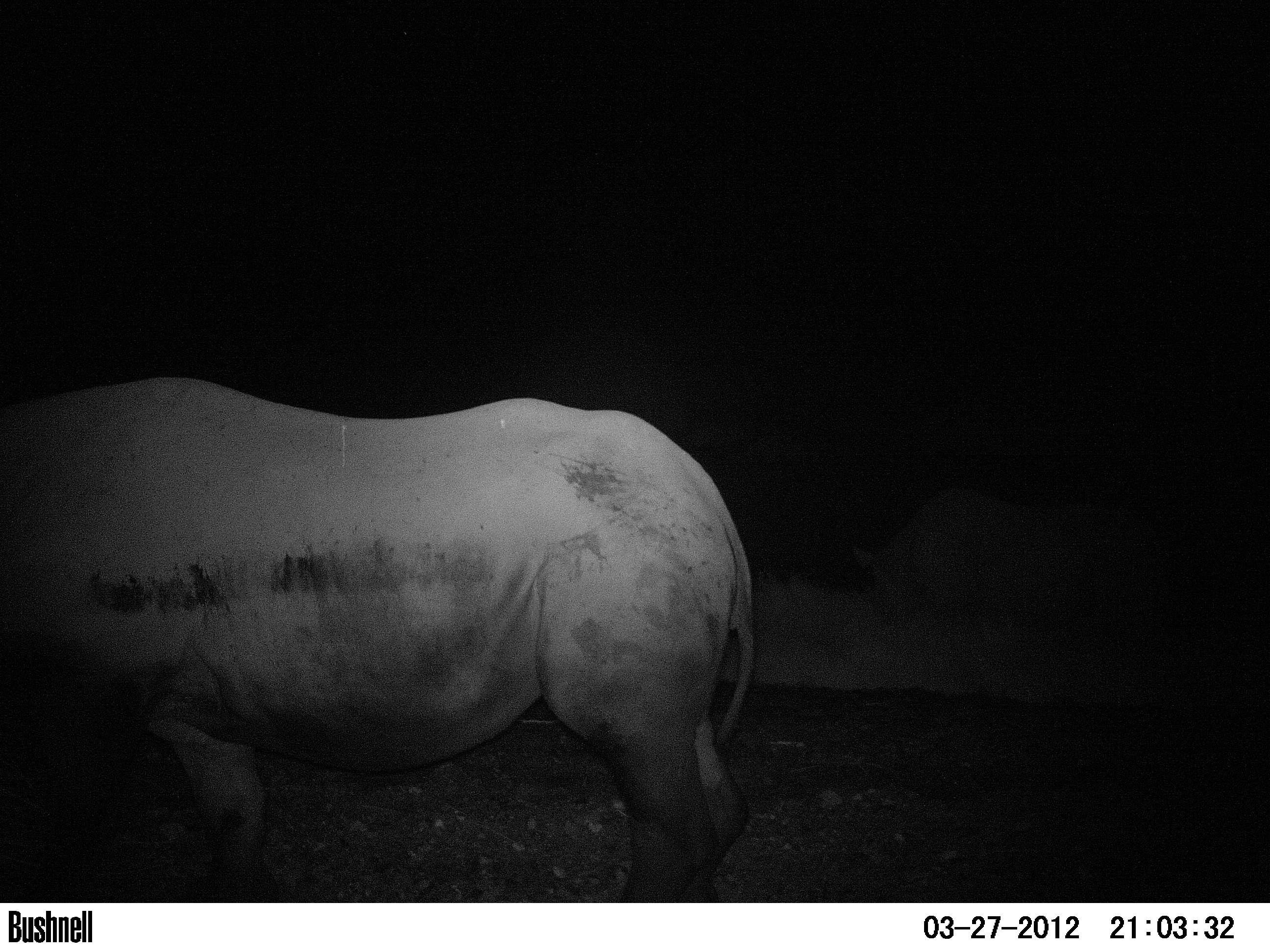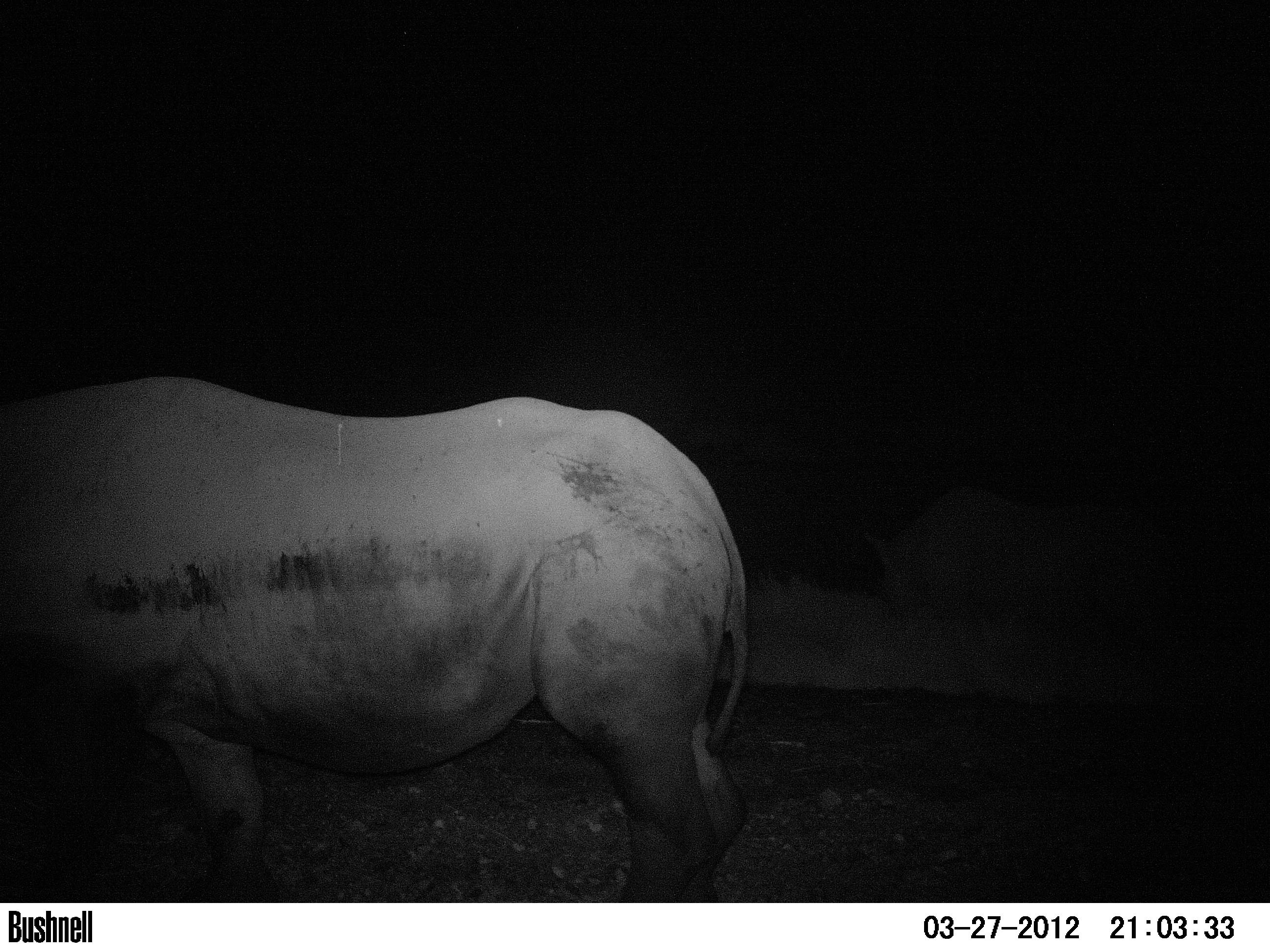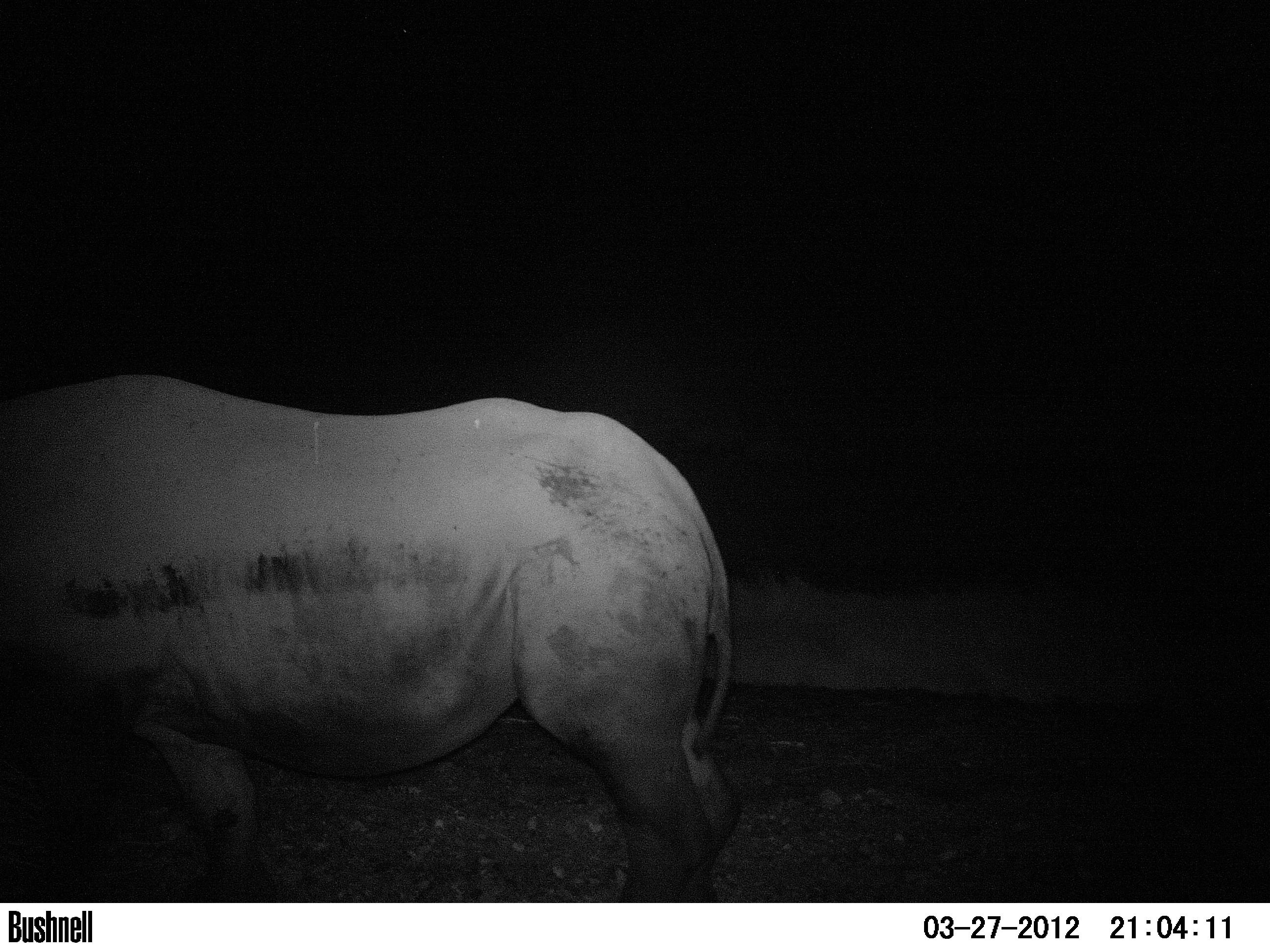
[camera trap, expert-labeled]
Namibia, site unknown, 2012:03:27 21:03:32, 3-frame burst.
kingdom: Animalia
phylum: Chordata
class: Mammalia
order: Perissodactyla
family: Rhinocerotidae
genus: Diceros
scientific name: Diceros bicornis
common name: black rhinoceros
Diceros bicornis (black rhinoceros).